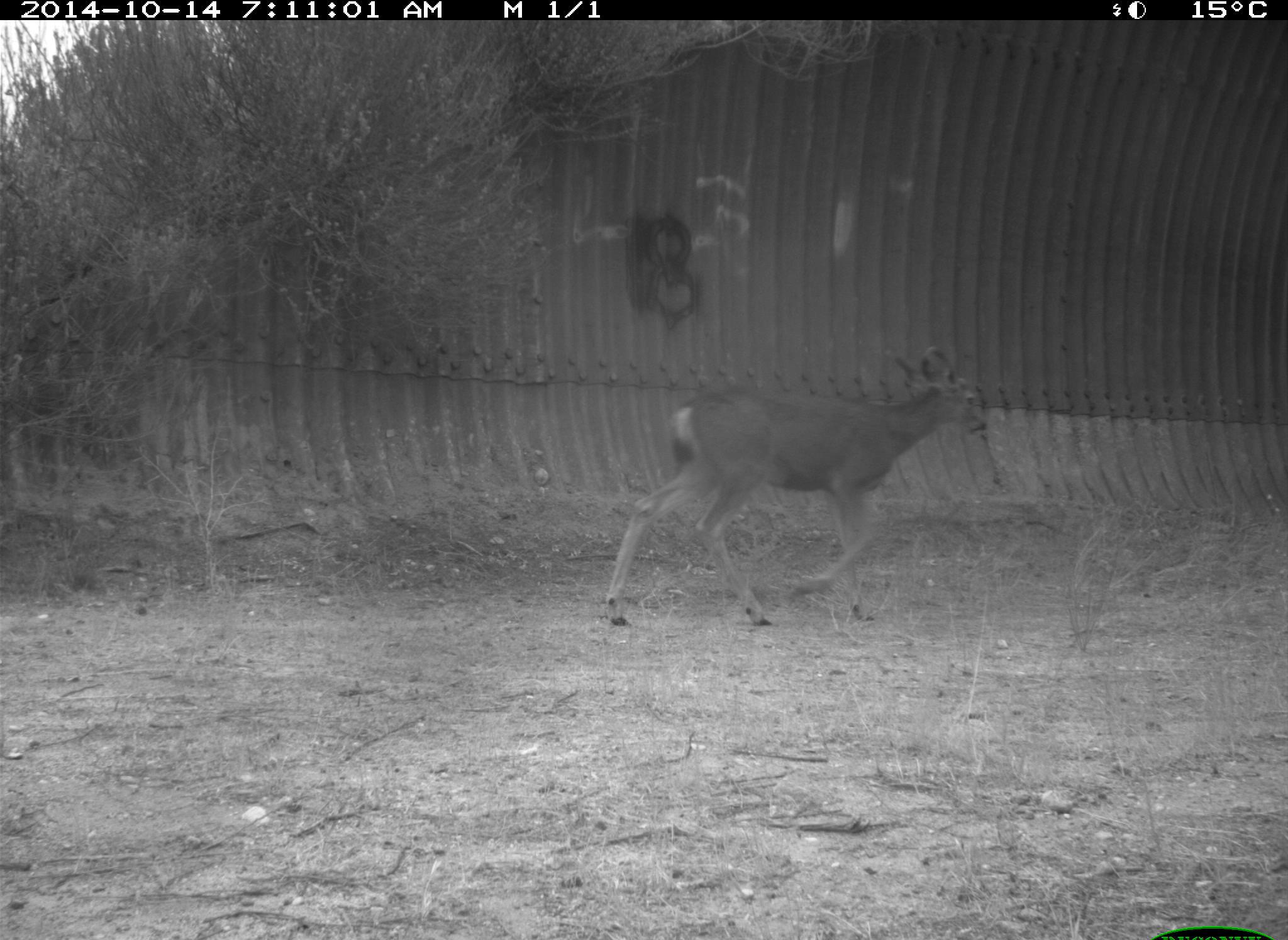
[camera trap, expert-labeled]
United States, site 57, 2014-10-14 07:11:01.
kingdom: Animalia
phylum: Chordata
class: Mammalia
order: Artiodactyla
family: Cervidae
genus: Odocoileus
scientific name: Odocoileus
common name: deer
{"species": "deer (Odocoileus)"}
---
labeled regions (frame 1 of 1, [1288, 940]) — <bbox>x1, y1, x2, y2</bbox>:
deer: <bbox>605, 346, 985, 629</bbox>